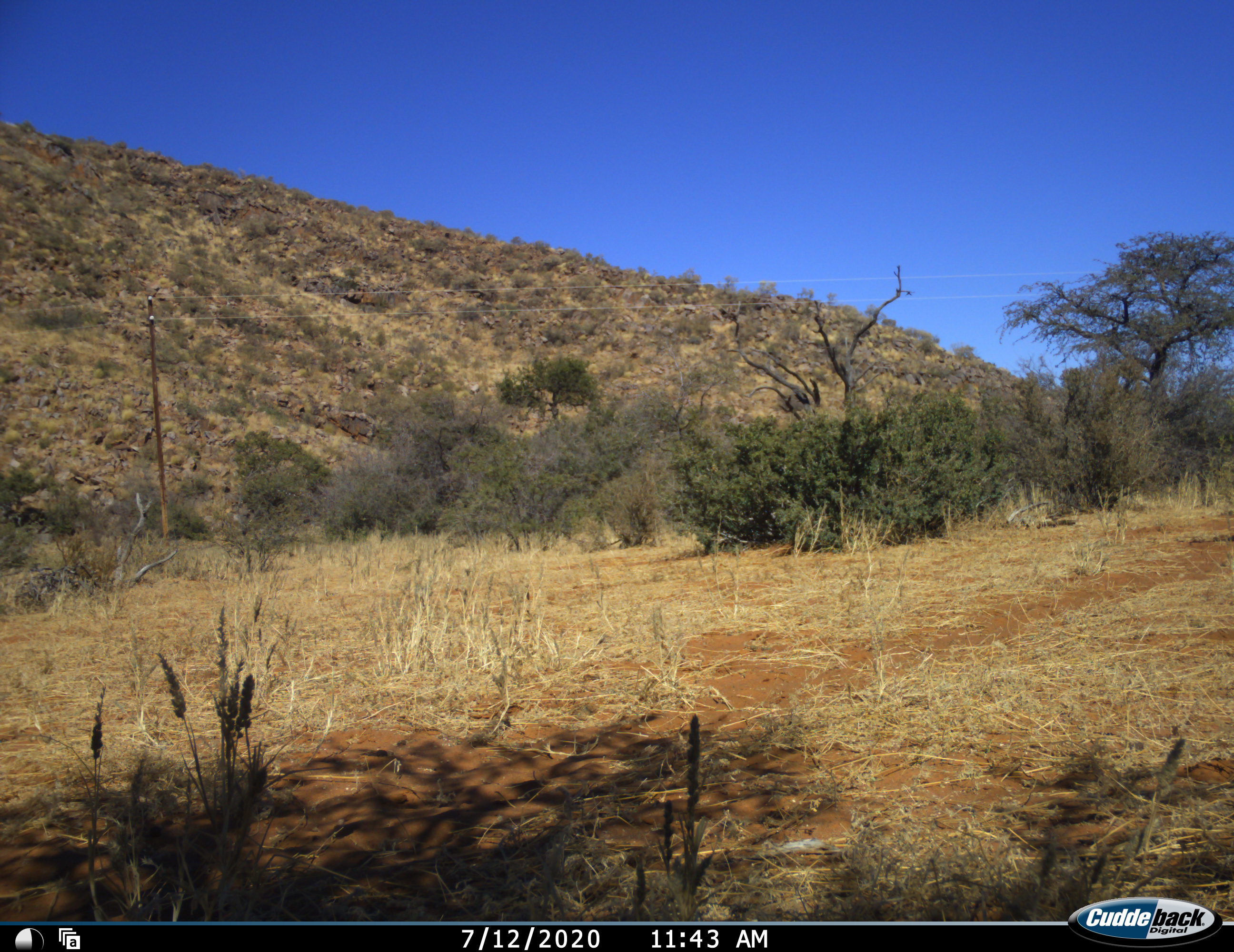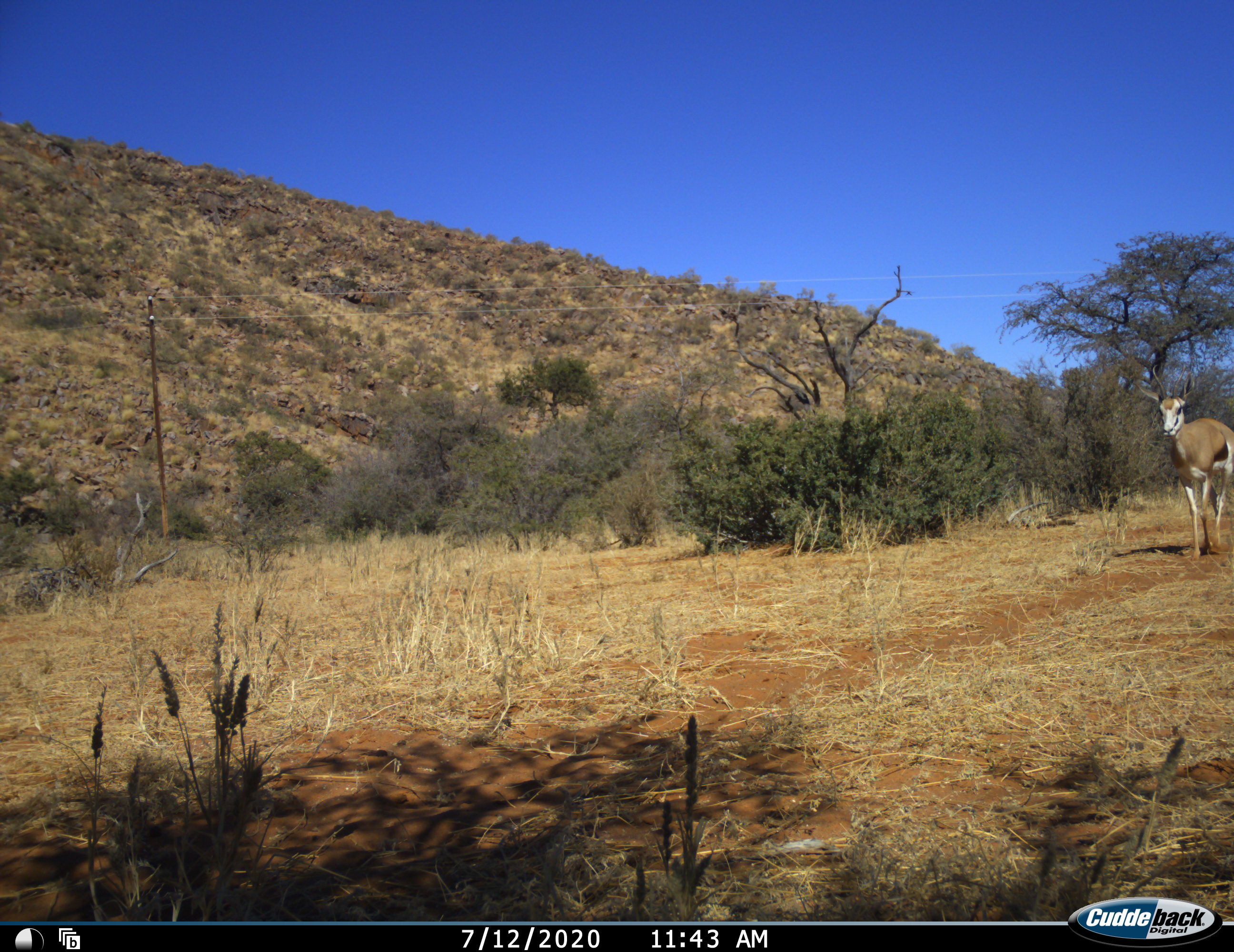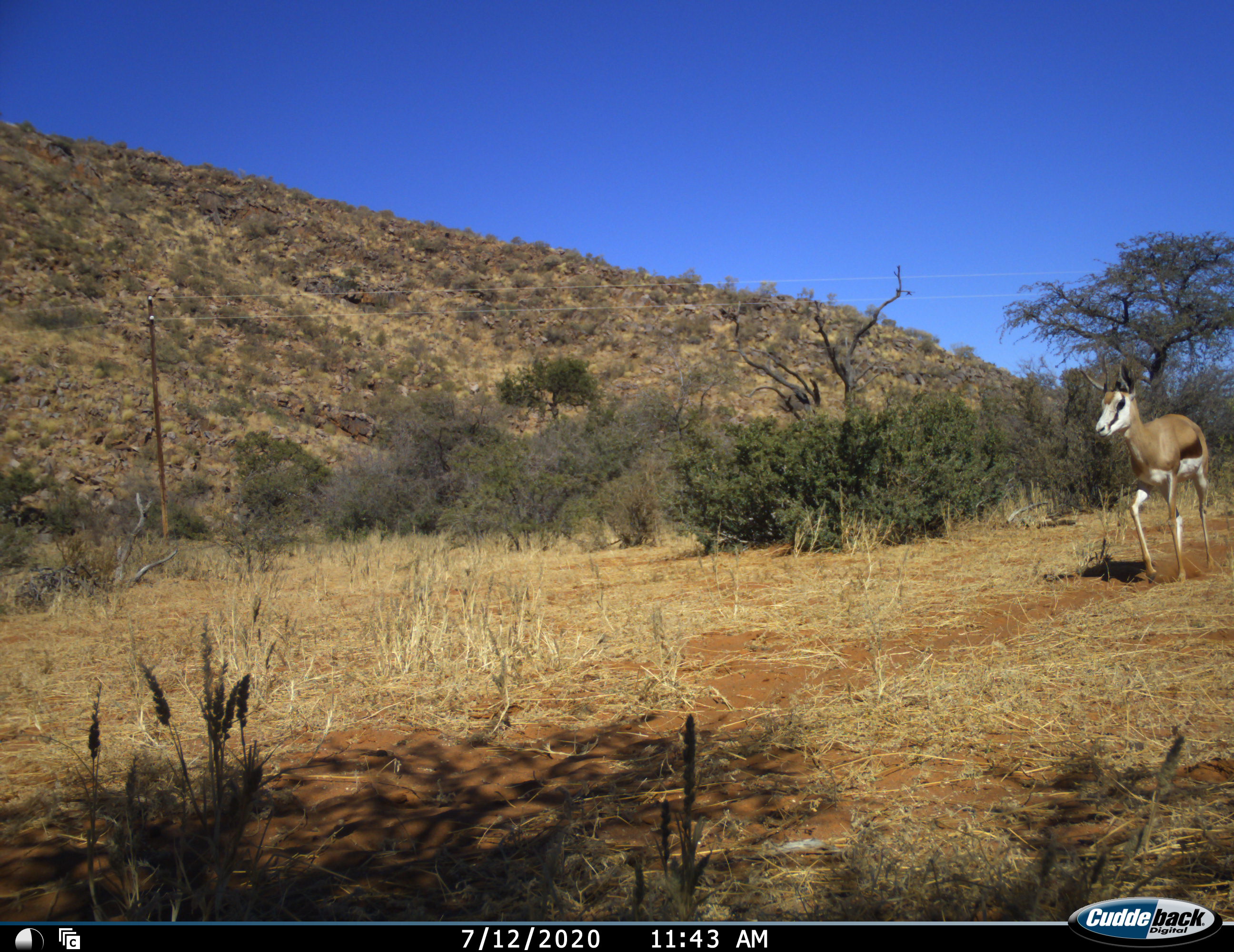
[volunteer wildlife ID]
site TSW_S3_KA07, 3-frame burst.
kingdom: Animalia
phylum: Chordata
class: Mammalia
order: Artiodactyla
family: Bovidae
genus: Antidorcas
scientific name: Antidorcas marsupialis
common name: springbok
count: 1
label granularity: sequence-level